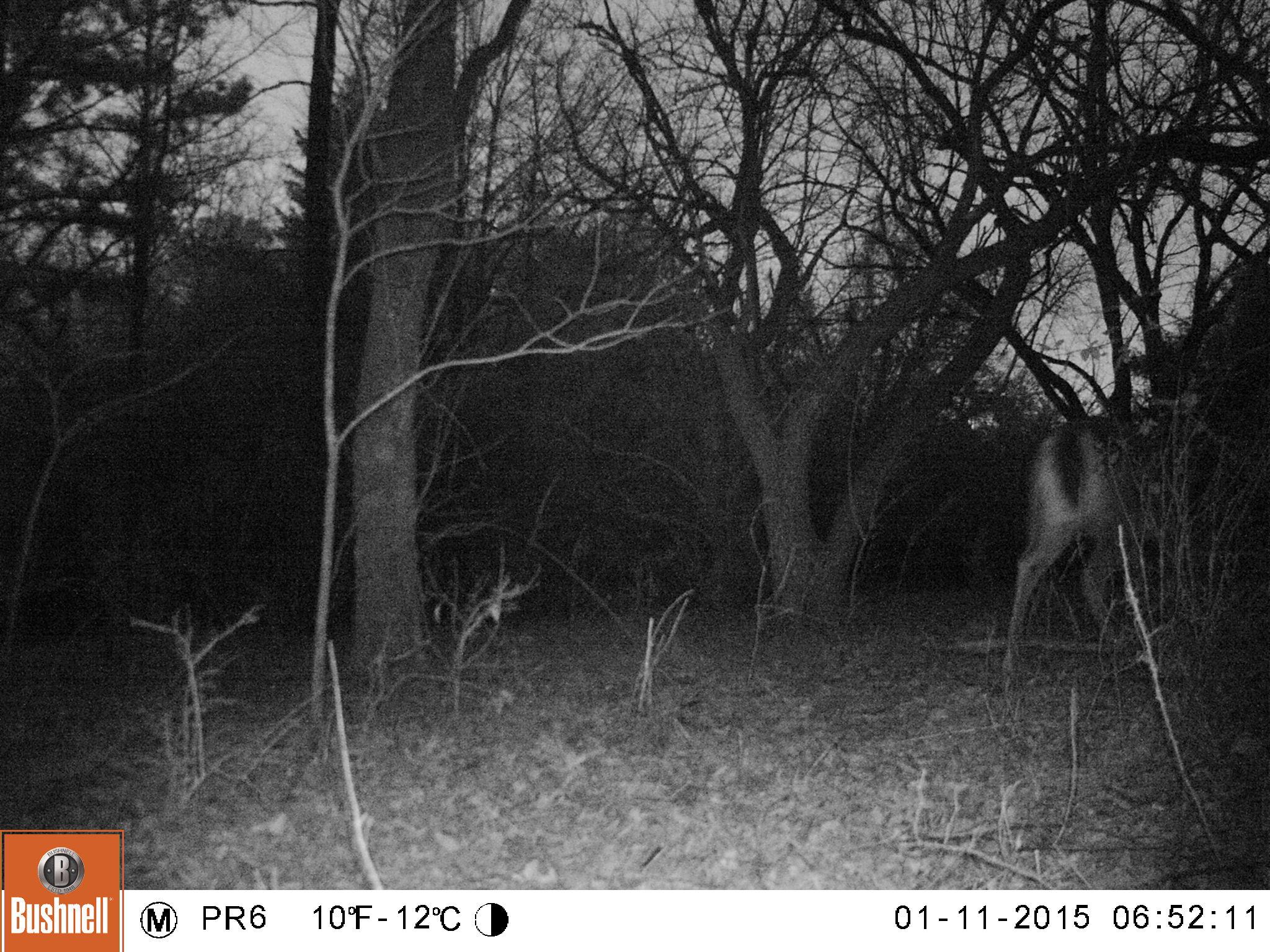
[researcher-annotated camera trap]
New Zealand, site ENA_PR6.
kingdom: Animalia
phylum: Chordata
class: Mammalia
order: Artiodactyla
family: Cervidae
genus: Odocoileus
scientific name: Odocoileus virginianus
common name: white-tailed deer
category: white tailed deer